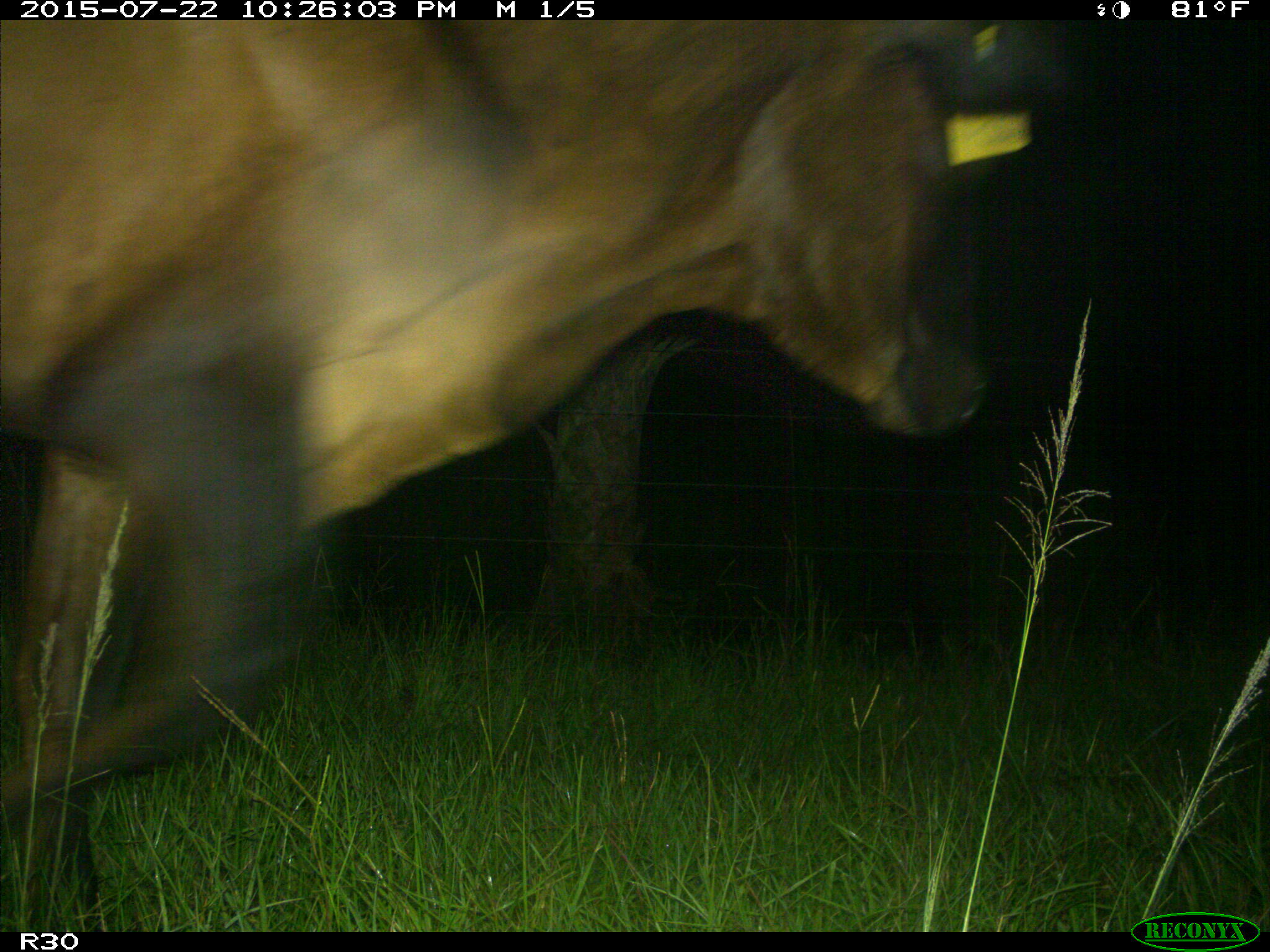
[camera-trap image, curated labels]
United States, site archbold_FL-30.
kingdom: Animalia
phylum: Chordata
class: Mammalia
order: Artiodactyla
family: Bovidae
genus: Bos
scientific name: Bos taurus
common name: domestic cow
Bos taurus (domestic cow).